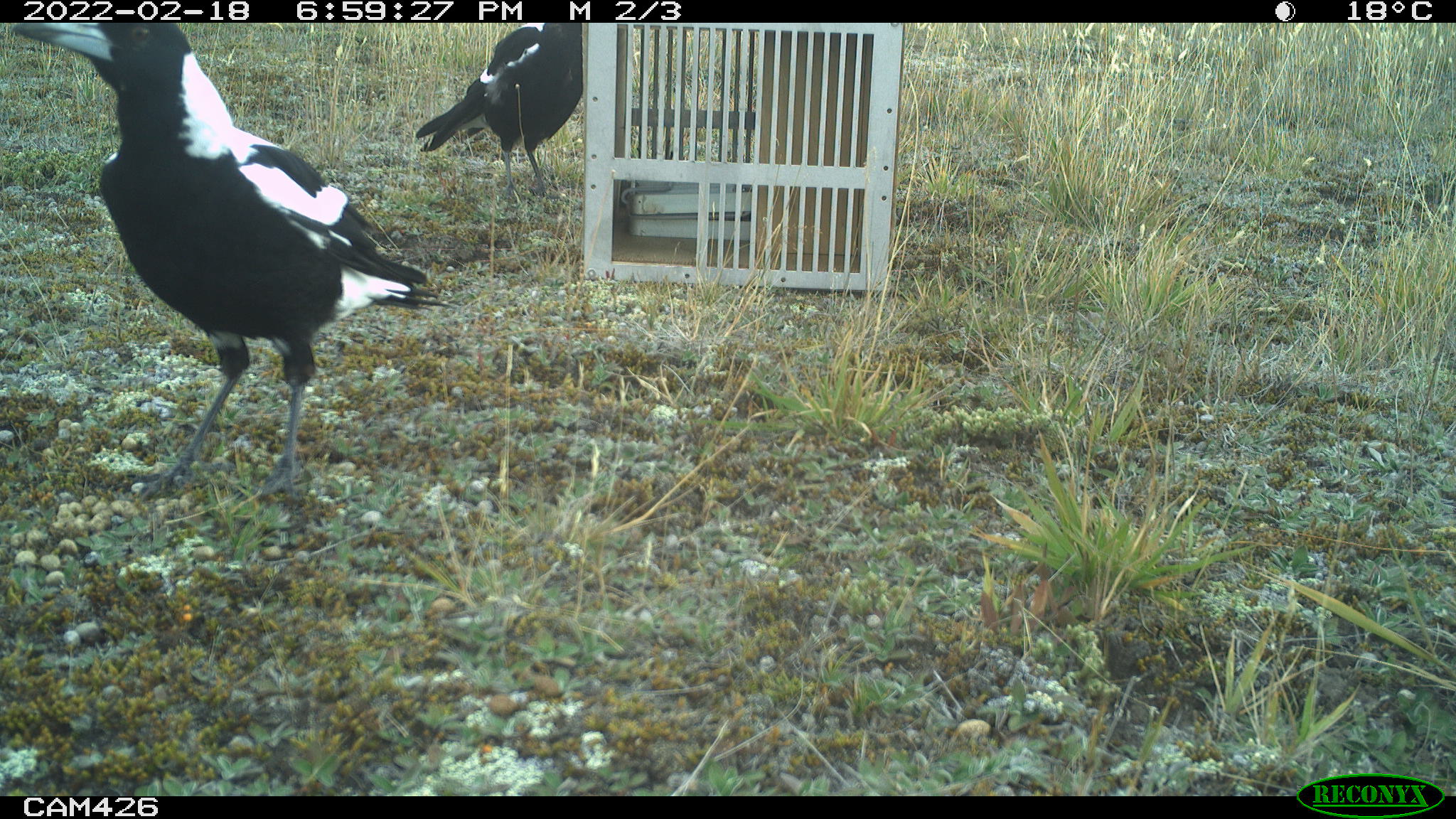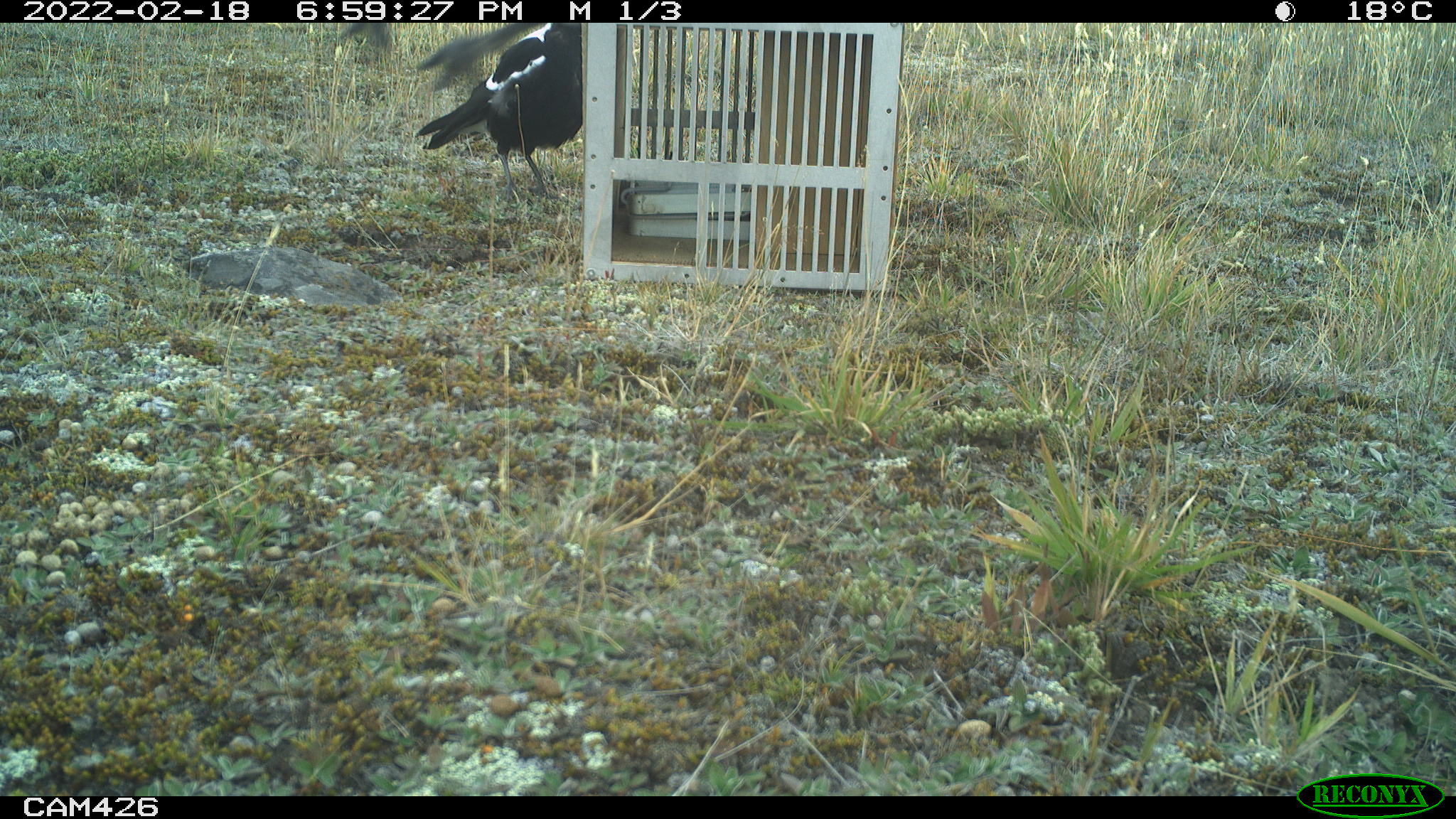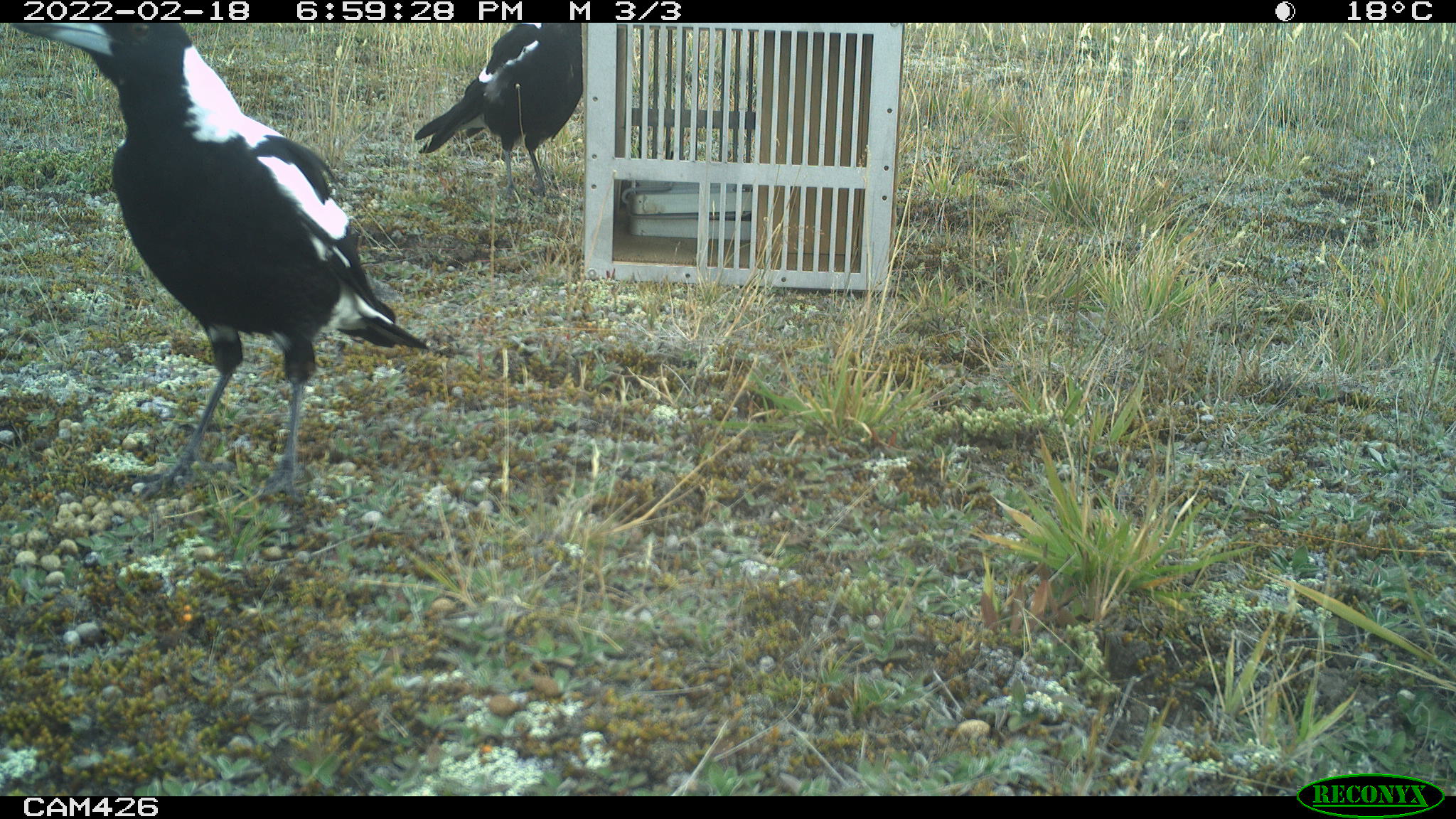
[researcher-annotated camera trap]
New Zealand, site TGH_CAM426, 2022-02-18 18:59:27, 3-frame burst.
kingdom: Animalia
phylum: Chordata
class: Aves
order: Passeriformes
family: Artamidae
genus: Gymnorhina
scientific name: Gymnorhina tibicen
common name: australian magpie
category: magpie